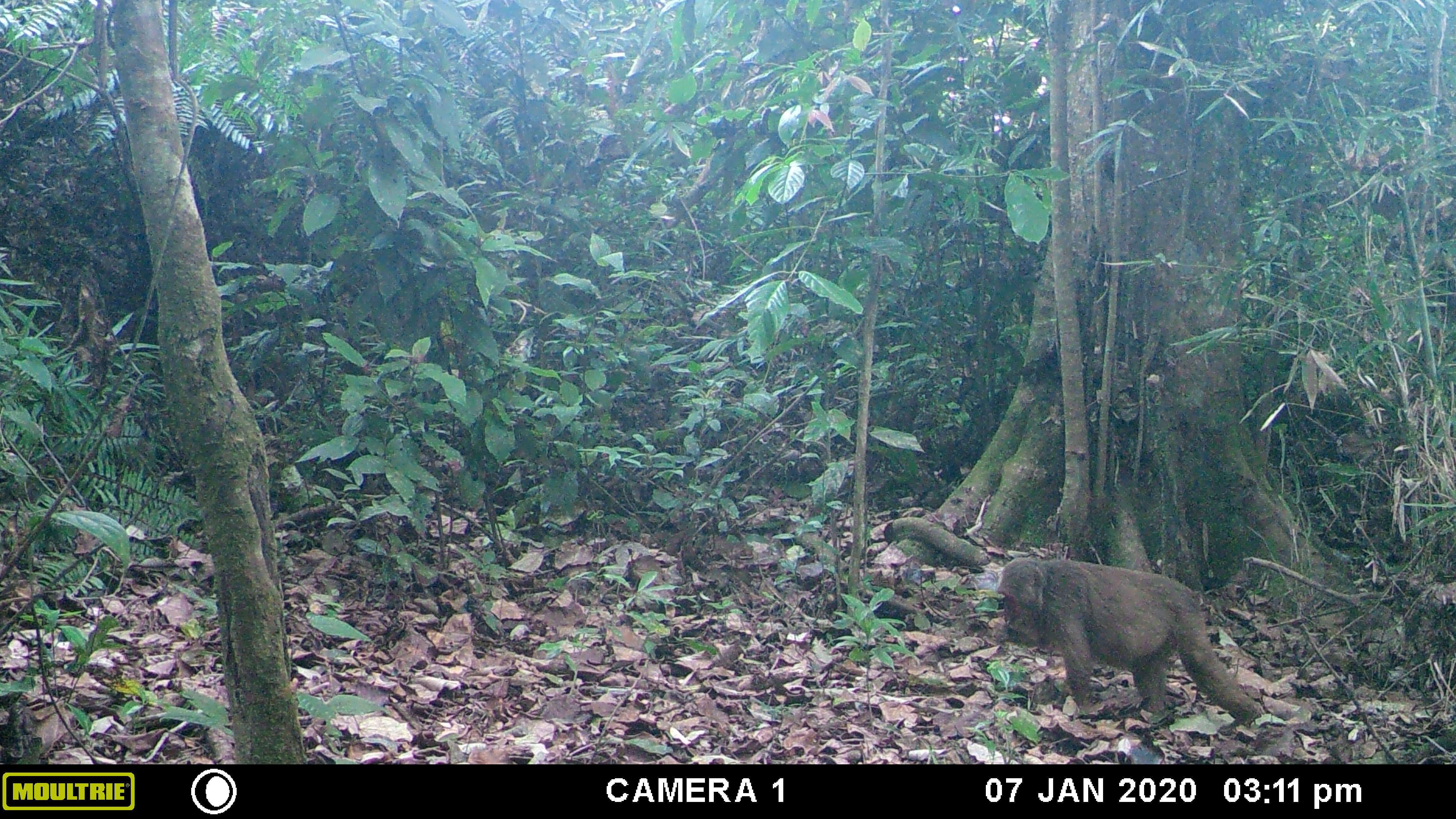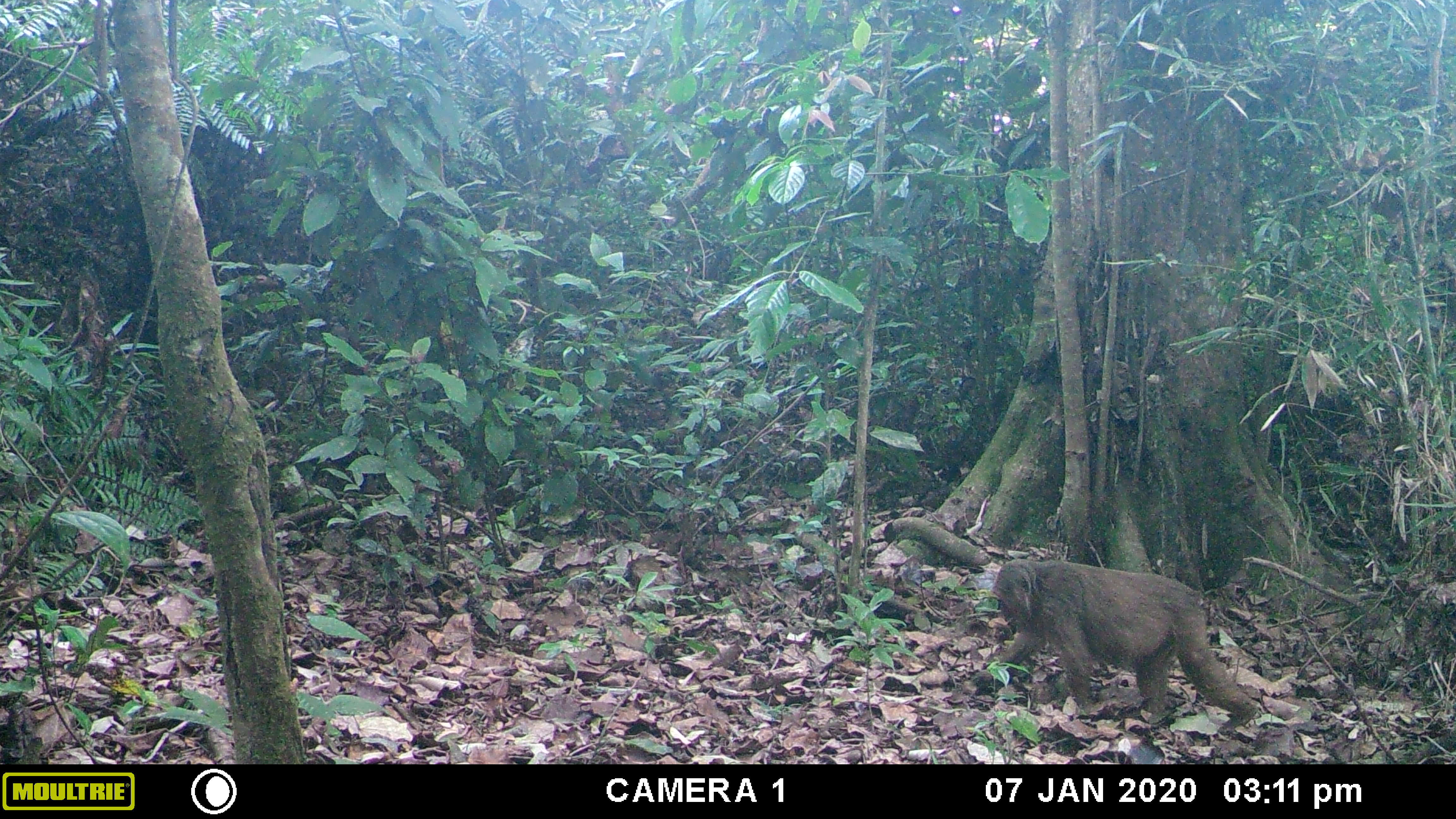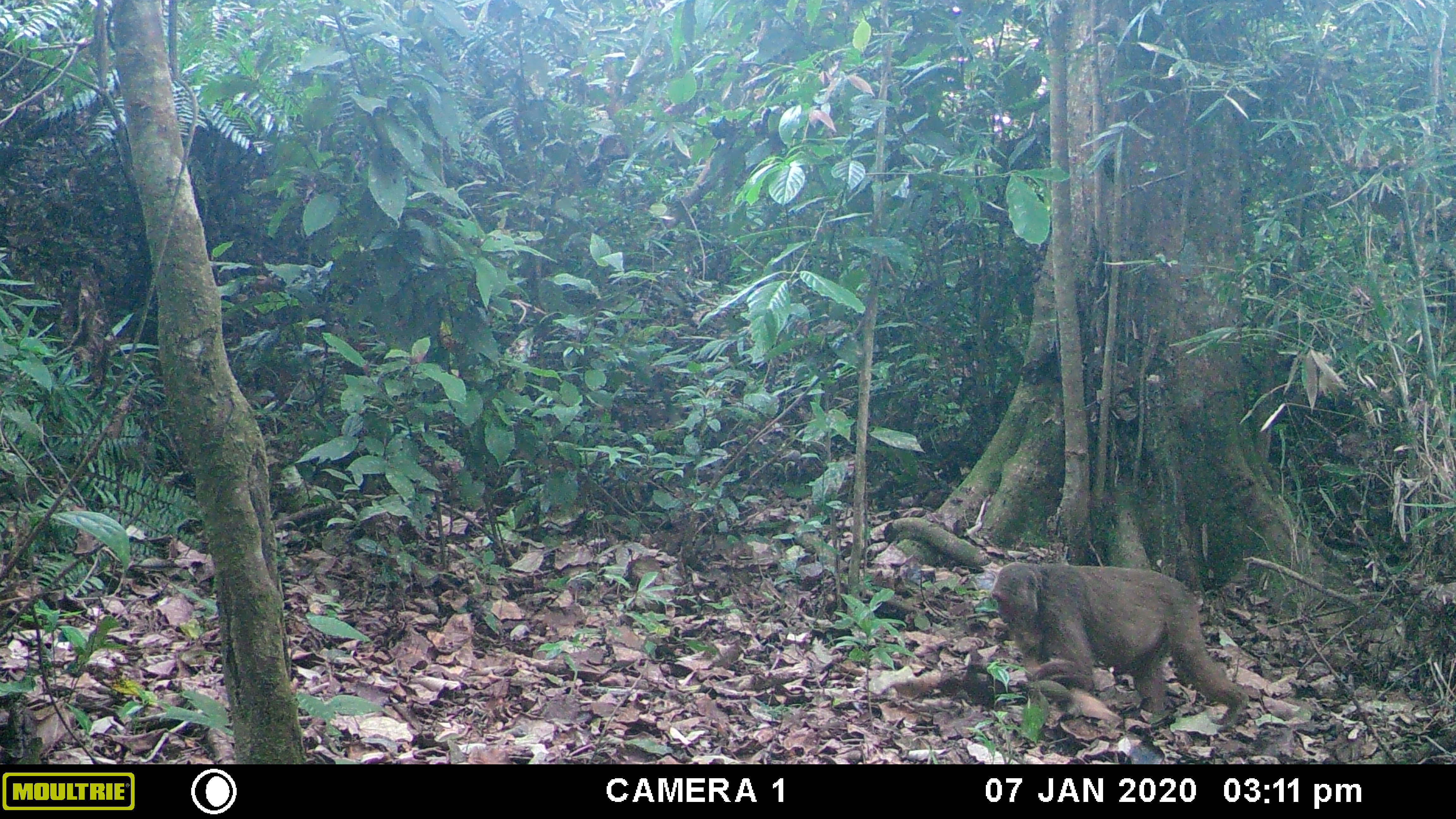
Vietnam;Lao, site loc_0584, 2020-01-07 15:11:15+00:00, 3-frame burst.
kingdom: Animalia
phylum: Chordata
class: Mammalia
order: Primates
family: Cercopithecidae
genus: Macaca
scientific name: Macaca arctoides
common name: stump-tailed macaque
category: stump tailed macaque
Stump tailed macaque (stump-tailed macaque) (Macaca arctoides). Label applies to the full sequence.